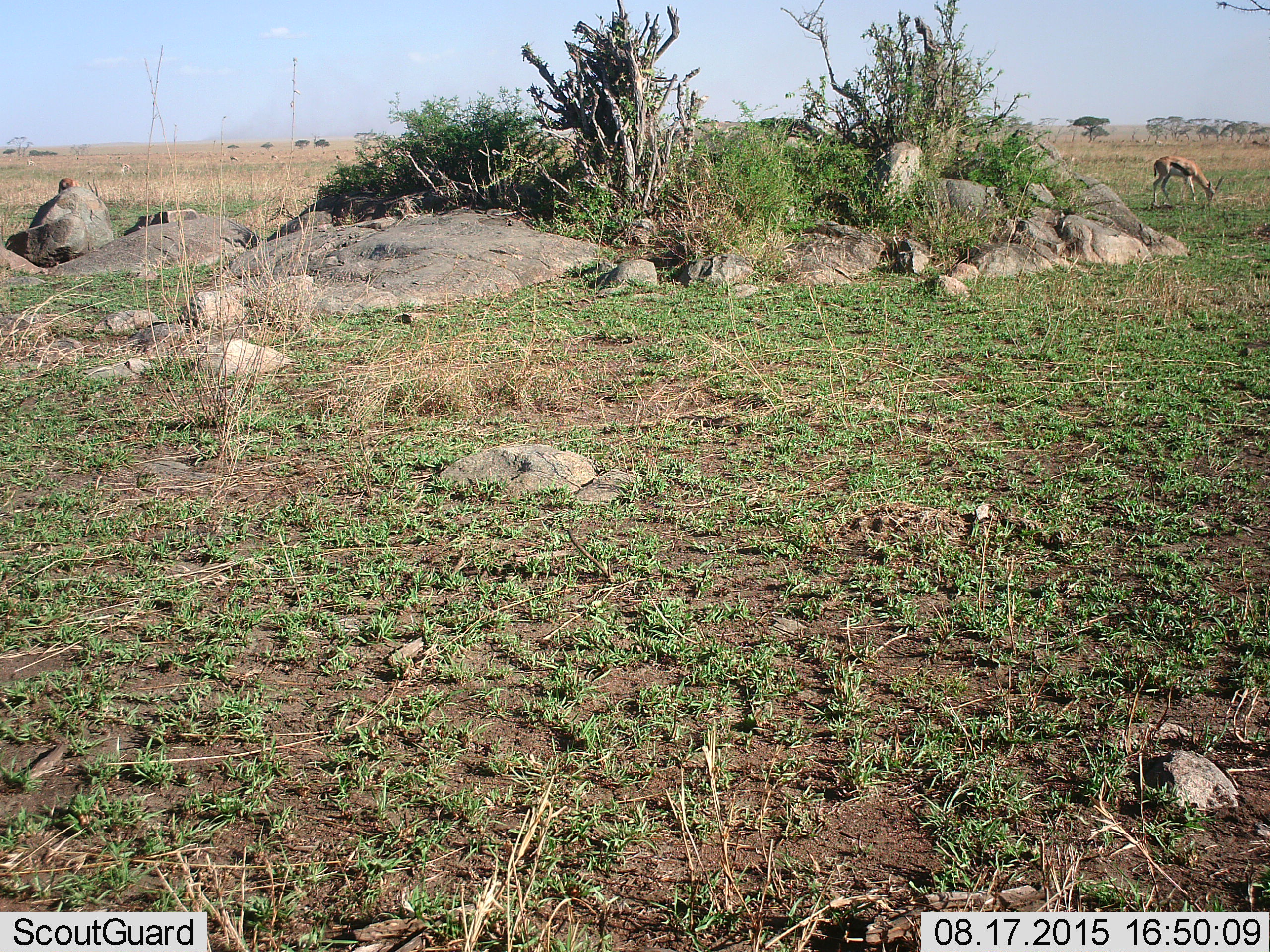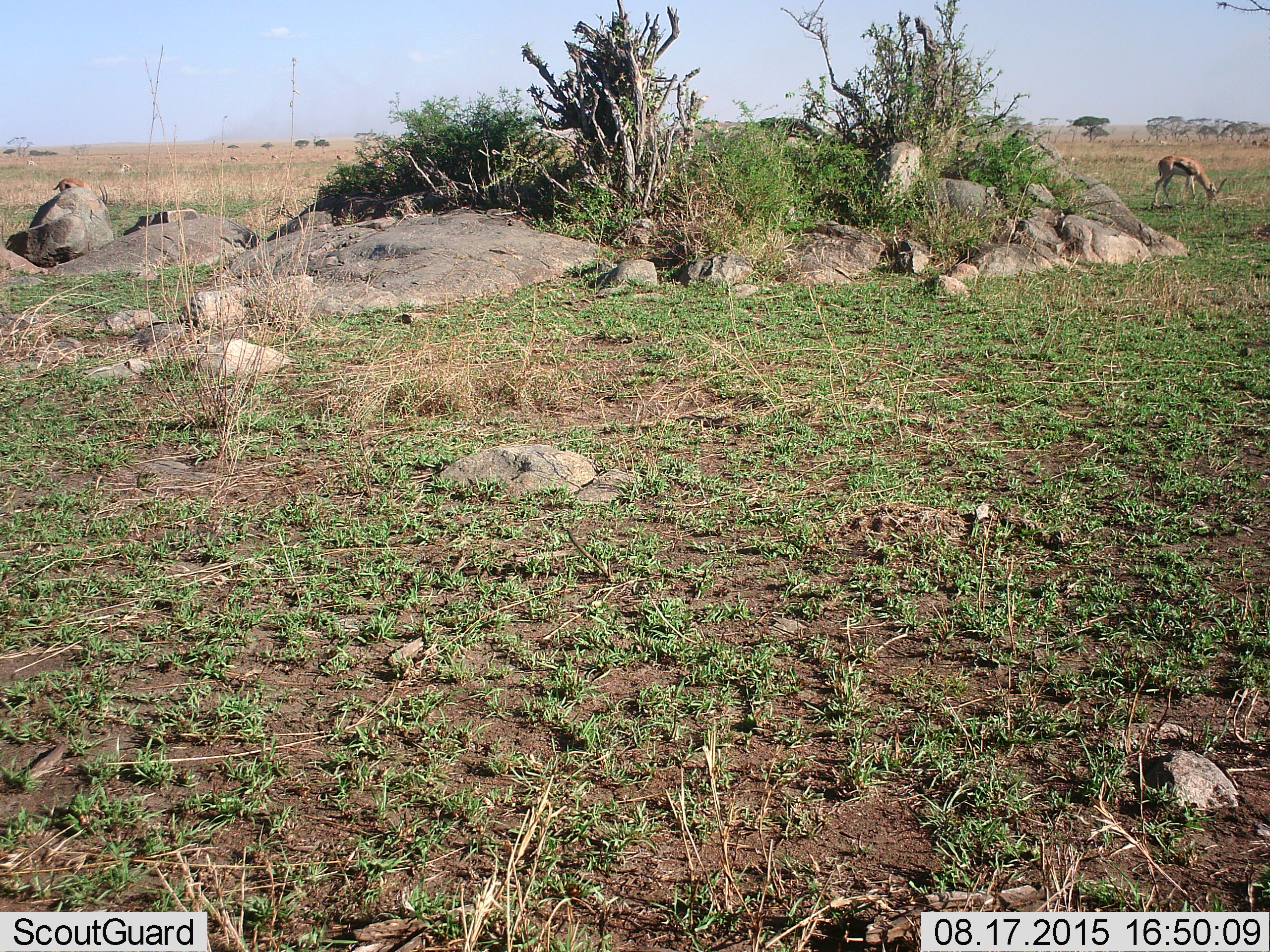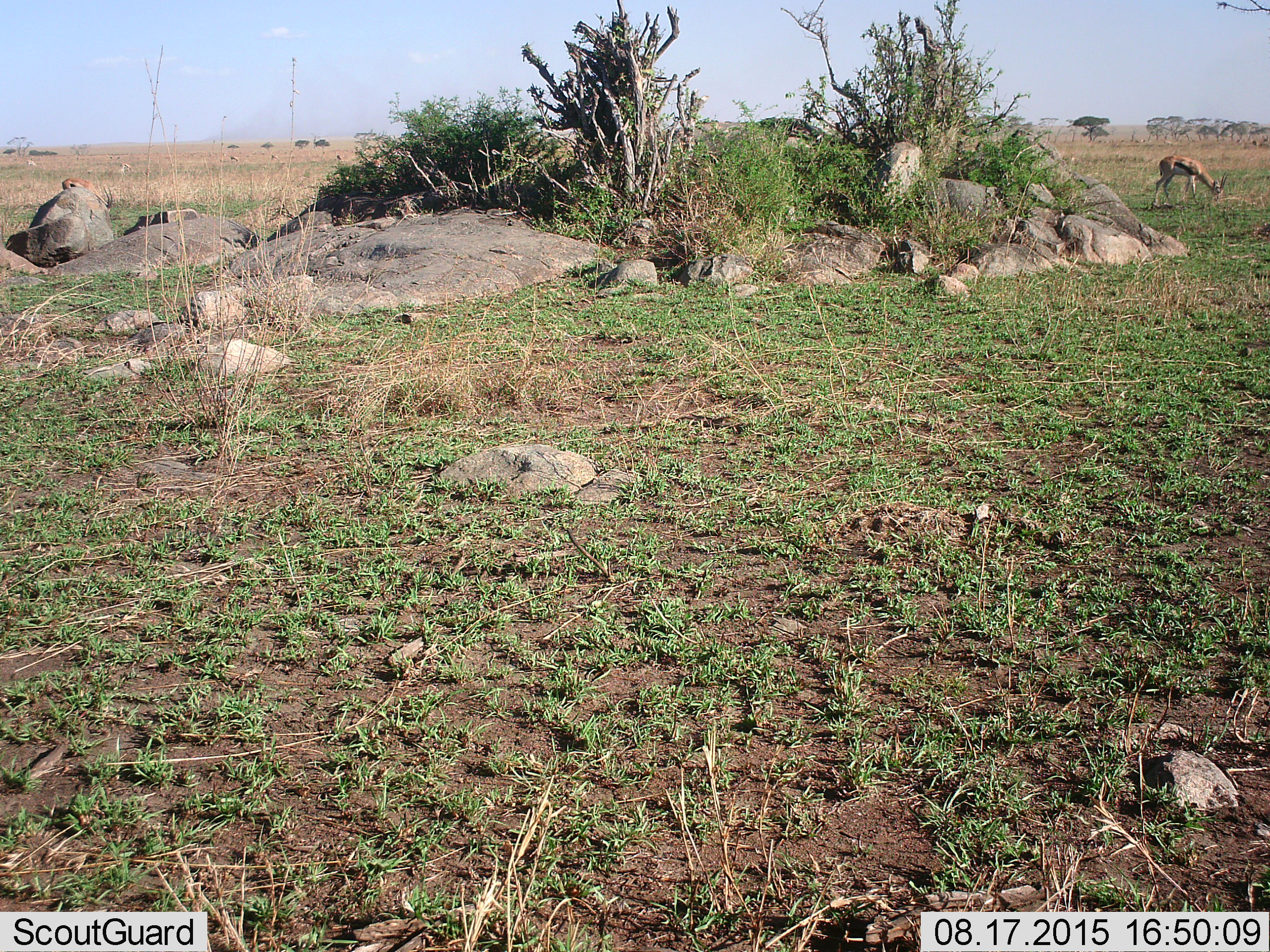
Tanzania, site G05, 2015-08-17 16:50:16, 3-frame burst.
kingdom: Animalia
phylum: Chordata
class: Mammalia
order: Artiodactyla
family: Bovidae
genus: Eudorcas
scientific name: Eudorcas thomsonii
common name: thomson's gazelle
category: gazellethomsons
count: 2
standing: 39%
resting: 0%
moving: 22%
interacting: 0%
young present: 0%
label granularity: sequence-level